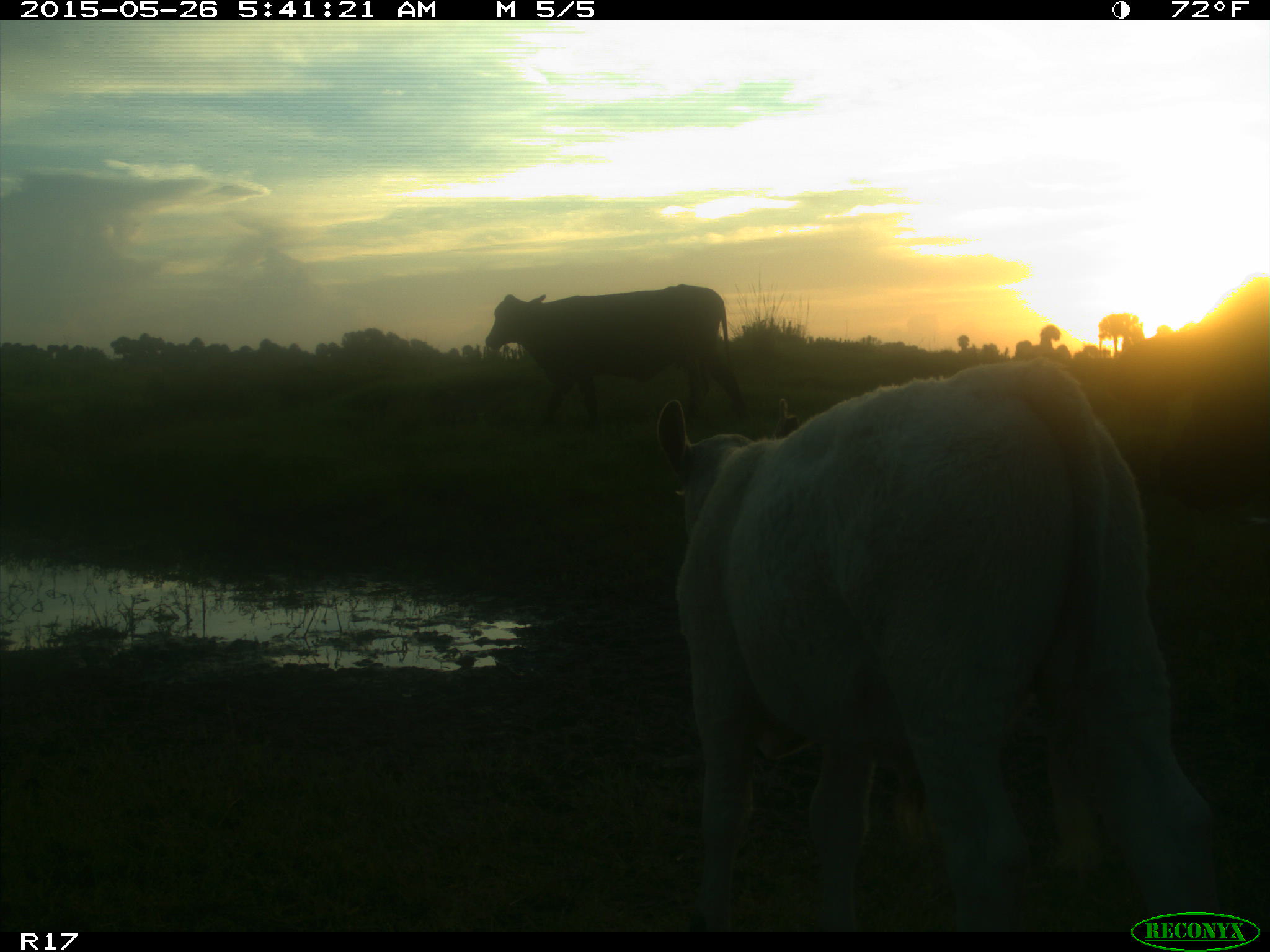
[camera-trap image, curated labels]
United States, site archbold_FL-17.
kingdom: Animalia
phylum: Chordata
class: Mammalia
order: Artiodactyla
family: Bovidae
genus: Bos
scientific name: Bos taurus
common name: domestic cow